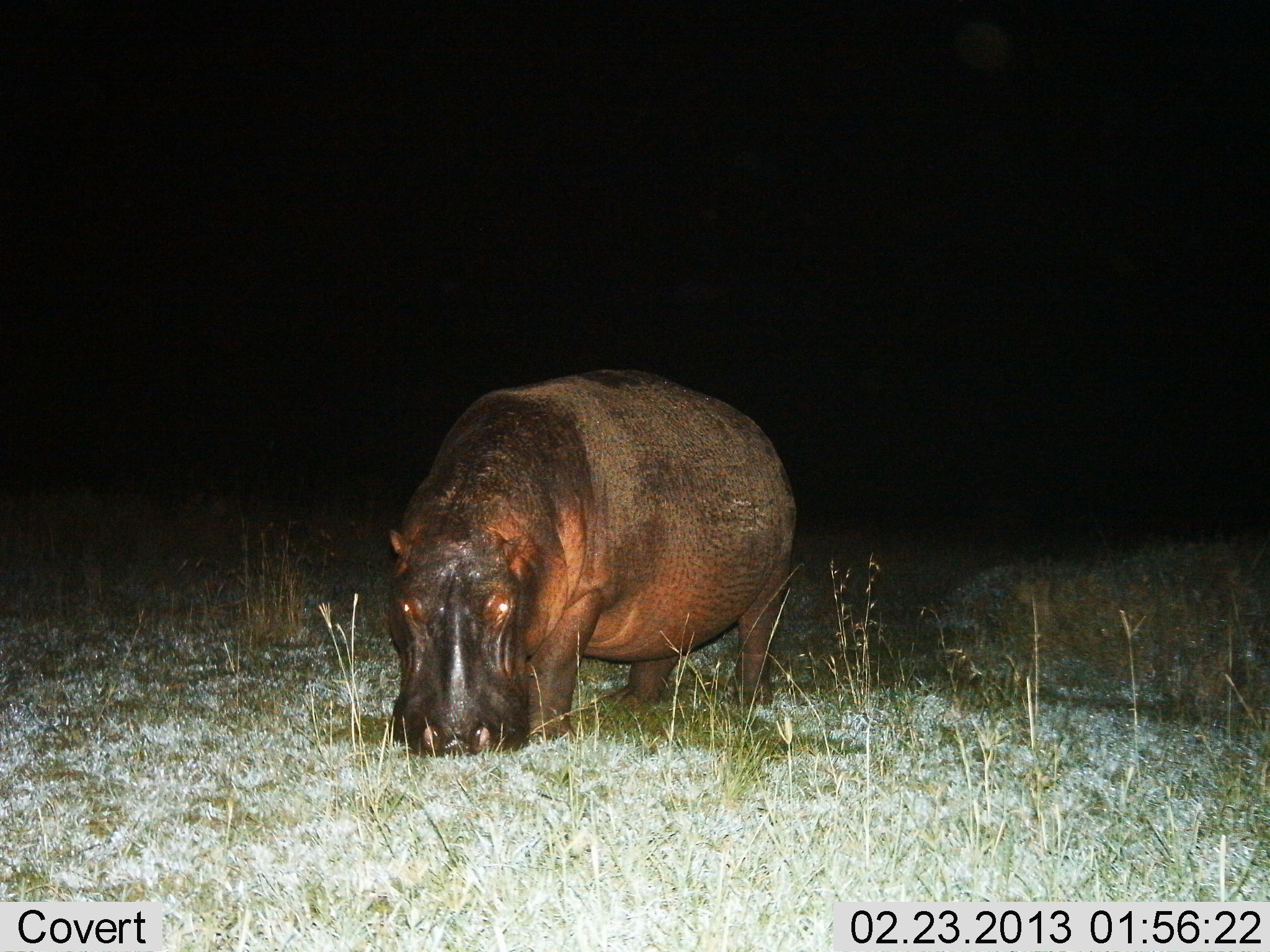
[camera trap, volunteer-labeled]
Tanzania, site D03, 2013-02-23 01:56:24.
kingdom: Animalia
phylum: Chordata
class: Mammalia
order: Artiodactyla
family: Hippopotamidae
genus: Hippopotamus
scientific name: Hippopotamus amphibius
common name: hippopotamus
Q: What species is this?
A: Hippopotamus (Hippopotamus amphibius).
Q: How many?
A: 1.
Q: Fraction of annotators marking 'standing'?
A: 53%.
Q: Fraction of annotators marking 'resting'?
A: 0%.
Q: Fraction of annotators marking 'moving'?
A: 0%.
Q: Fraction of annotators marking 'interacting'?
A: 0%.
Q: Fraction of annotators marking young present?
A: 0%.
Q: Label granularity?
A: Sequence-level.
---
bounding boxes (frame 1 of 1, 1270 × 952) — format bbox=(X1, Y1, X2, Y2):
animal: bbox=(384, 368, 795, 759)